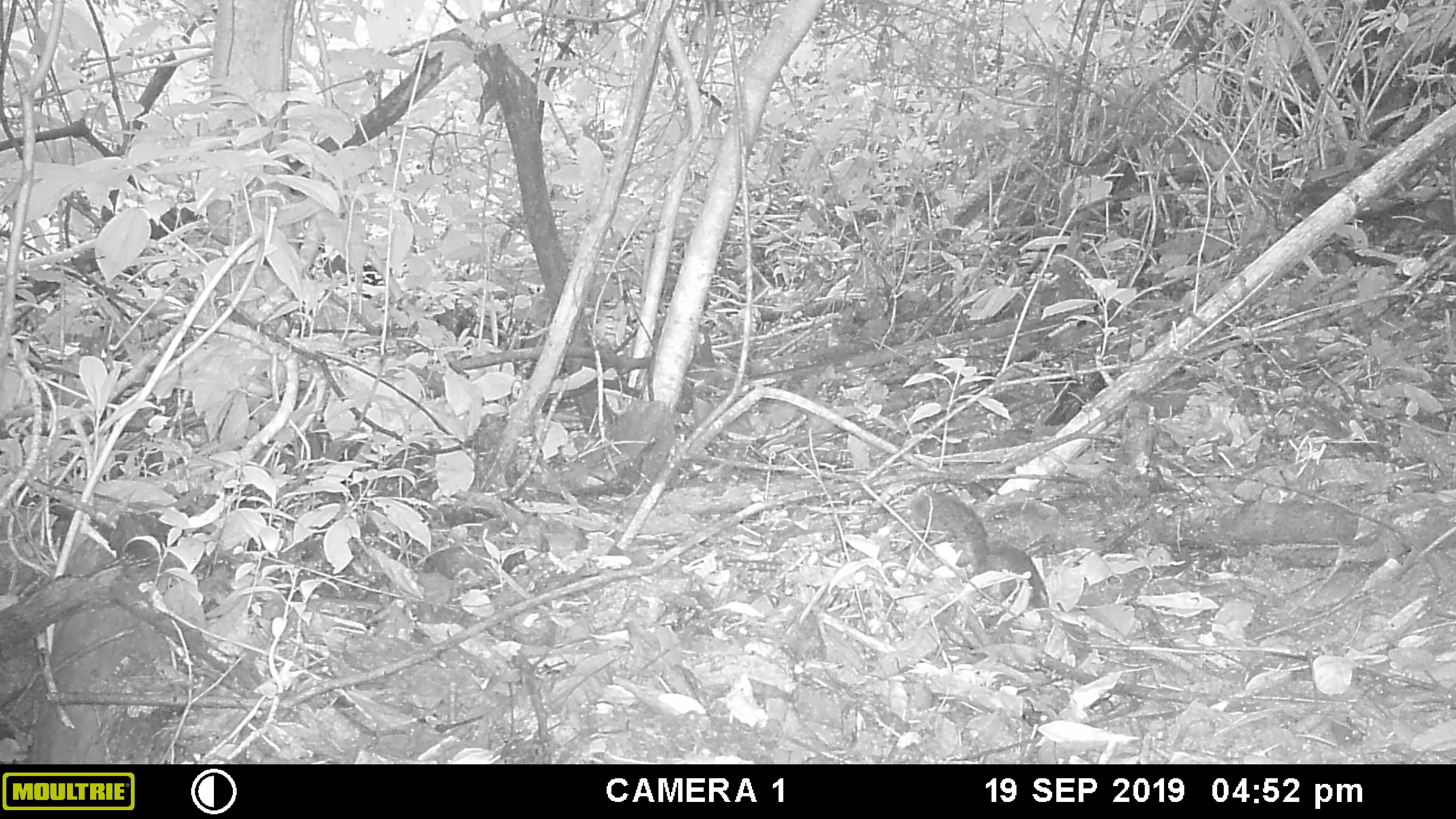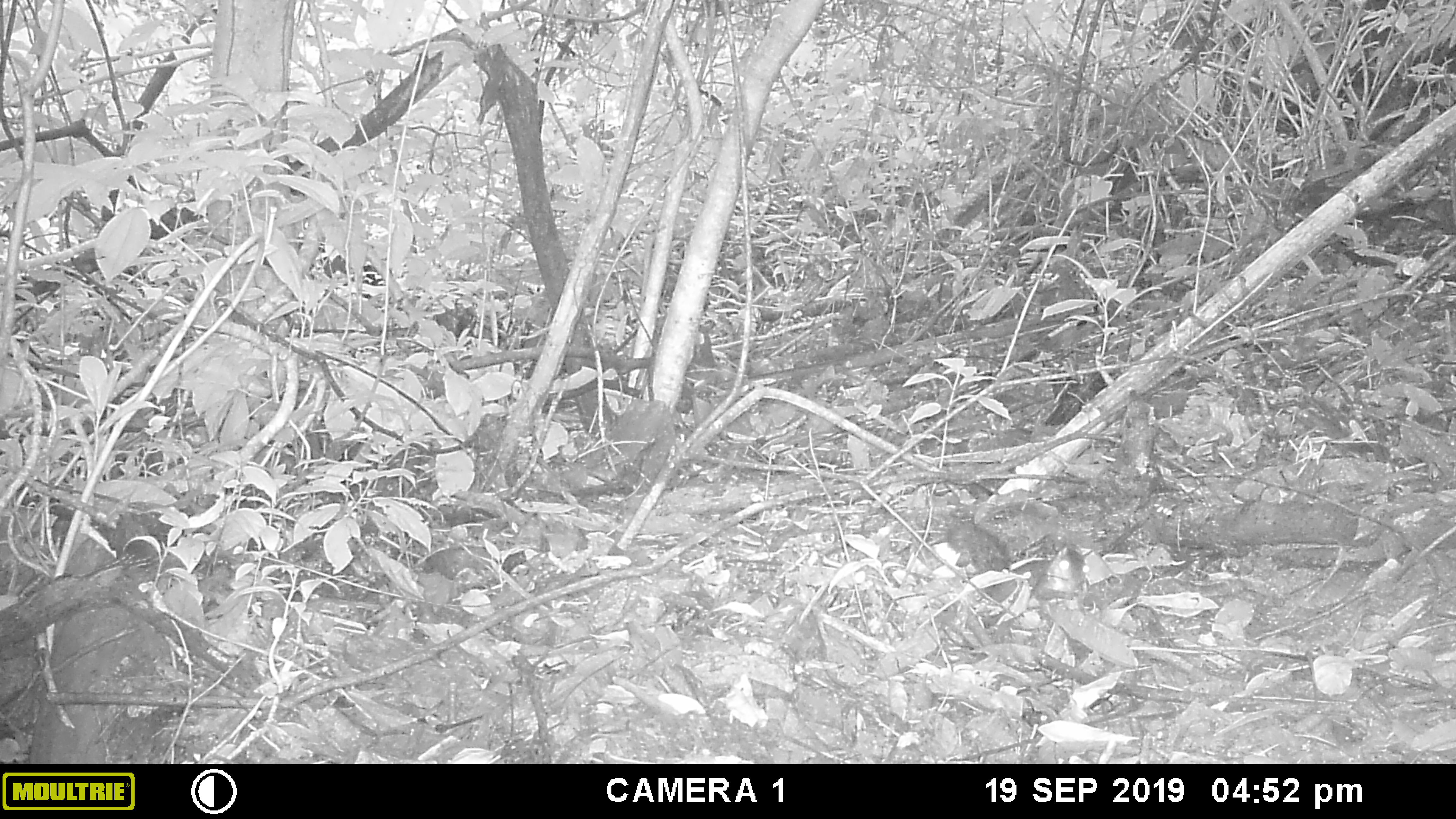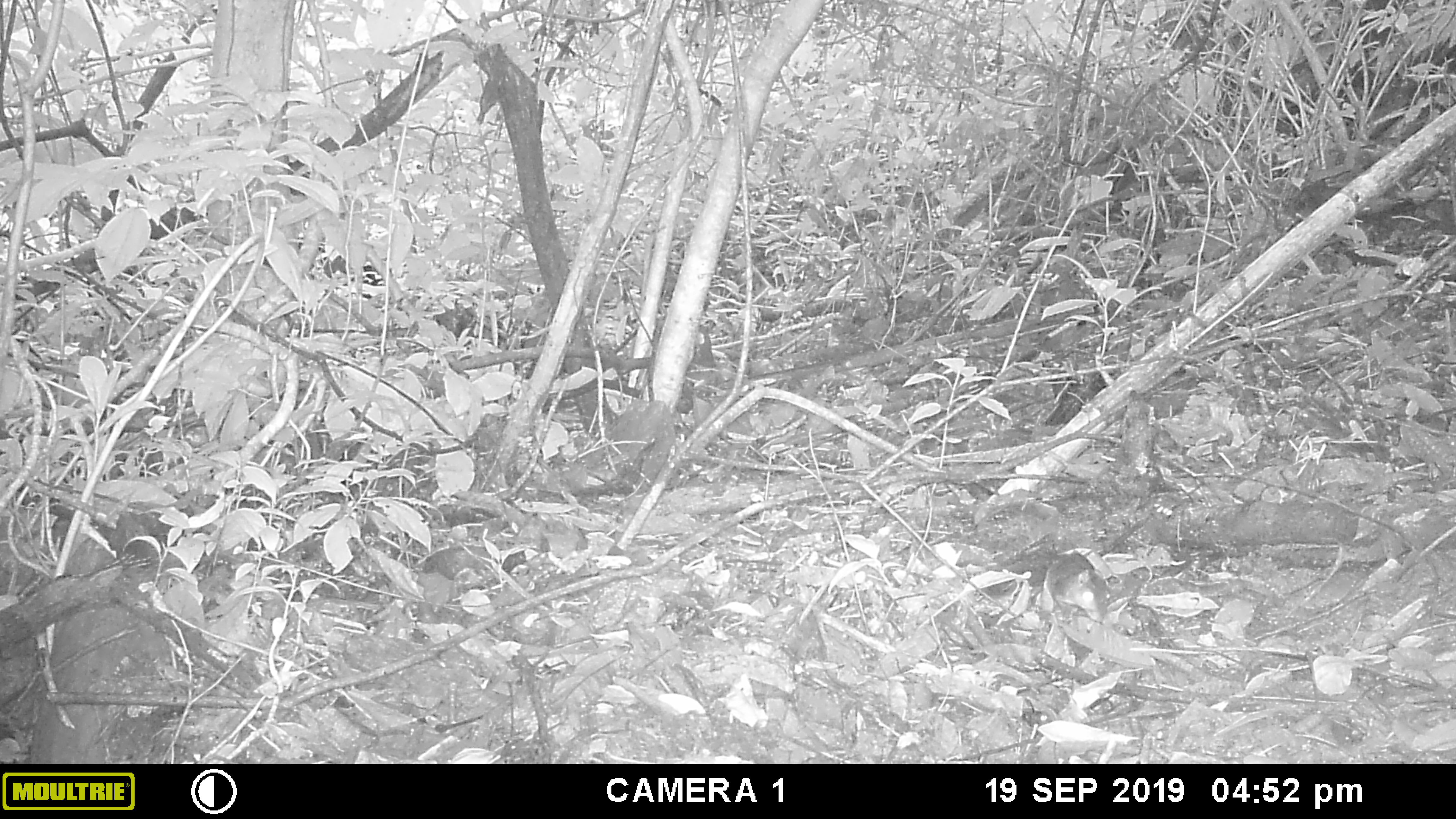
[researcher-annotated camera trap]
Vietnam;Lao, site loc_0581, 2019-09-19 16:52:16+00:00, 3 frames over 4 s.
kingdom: Animalia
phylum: Chordata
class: Mammalia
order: Rodentia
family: Sciuridae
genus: Dremomys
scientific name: Dremomys rufigenis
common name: red-cheeked squirrel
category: red cheeked squirrel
Red cheeked squirrel (red-cheeked squirrel) (Dremomys rufigenis). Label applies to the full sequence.